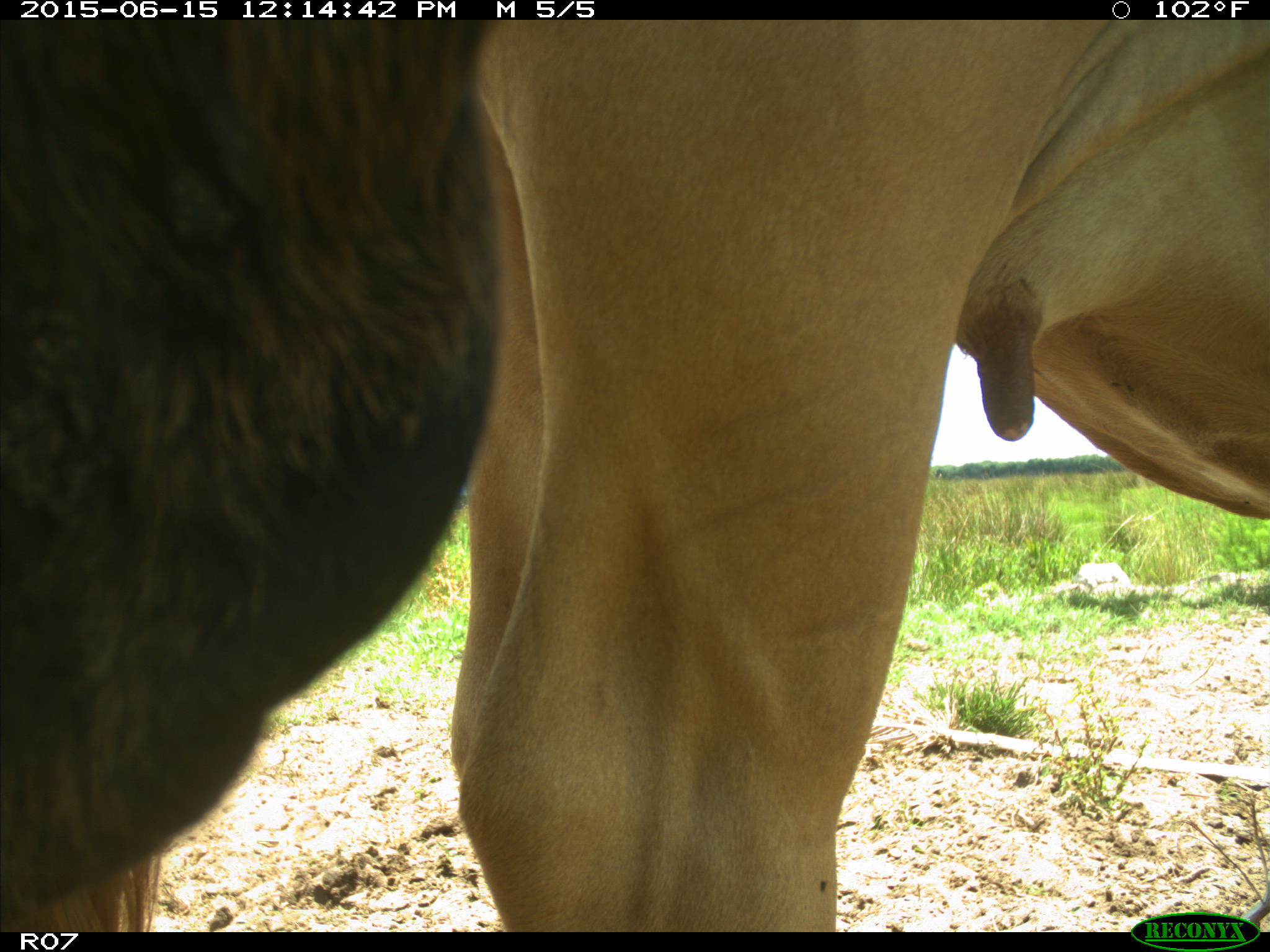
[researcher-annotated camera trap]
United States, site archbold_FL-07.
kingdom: Animalia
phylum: Chordata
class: Mammalia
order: Artiodactyla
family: Bovidae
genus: Bos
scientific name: Bos taurus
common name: domestic cow